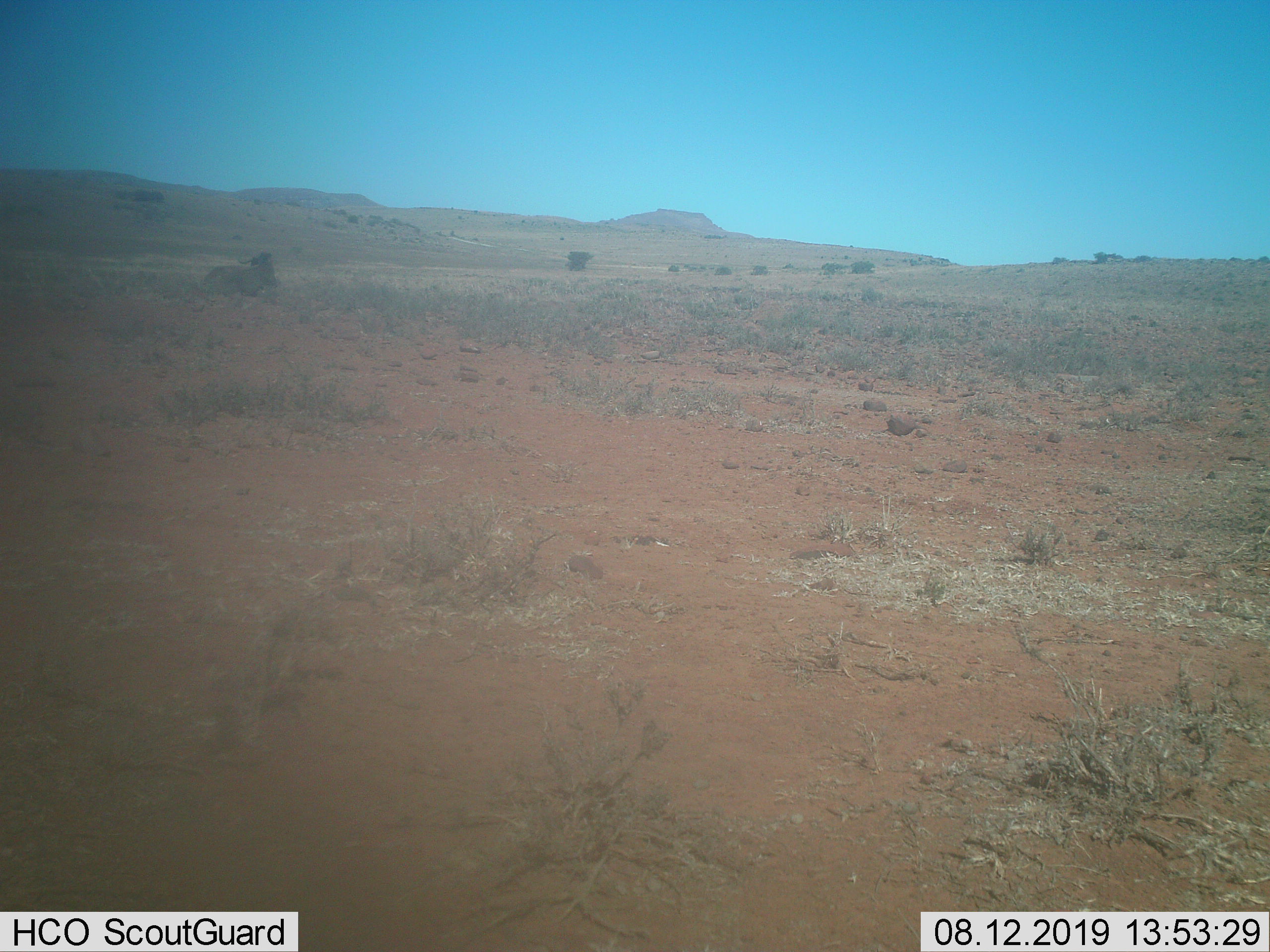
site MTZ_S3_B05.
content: unidentified animal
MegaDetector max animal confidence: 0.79